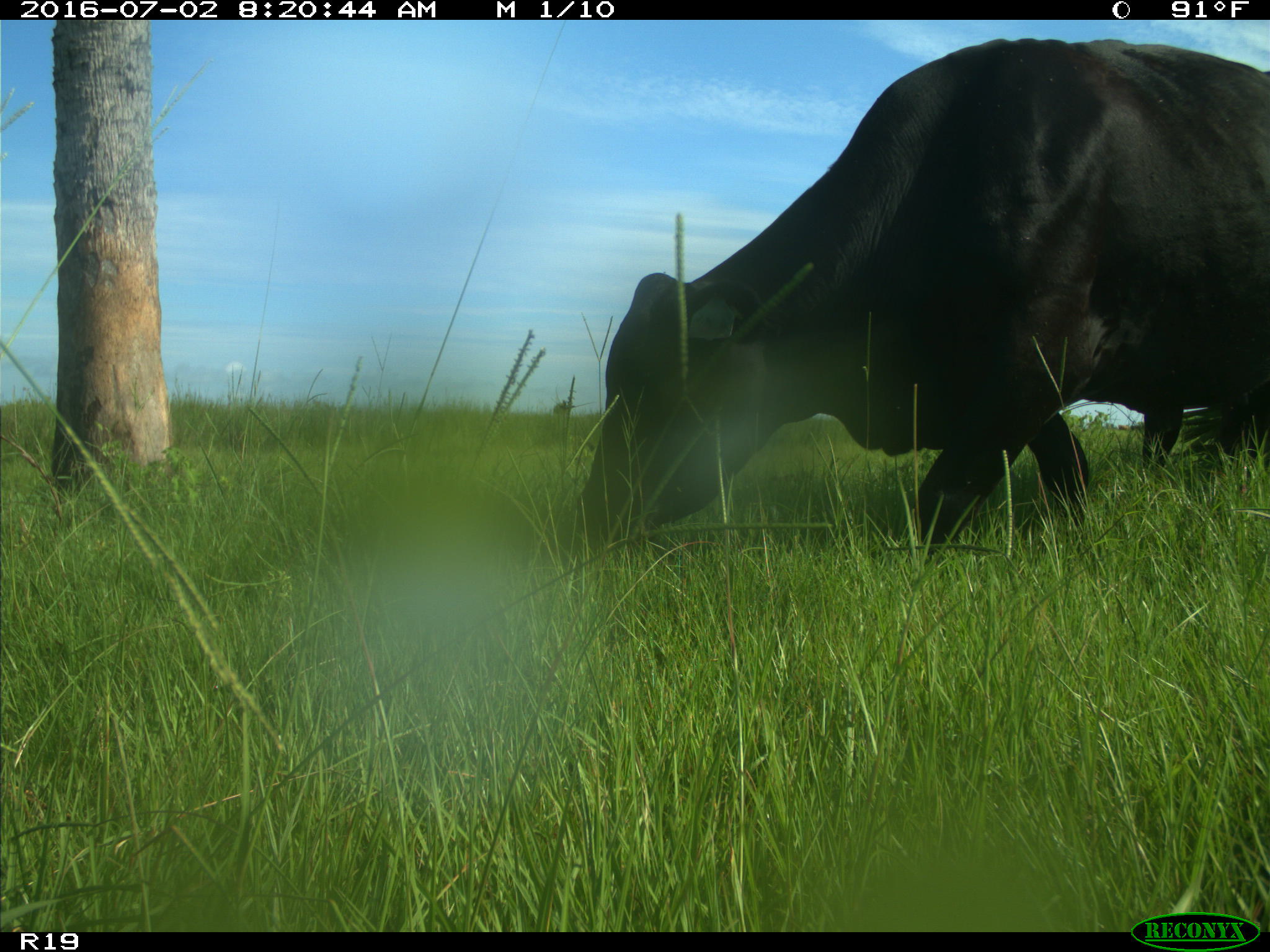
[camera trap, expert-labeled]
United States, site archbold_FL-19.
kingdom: Animalia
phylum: Chordata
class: Mammalia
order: Artiodactyla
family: Bovidae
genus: Bos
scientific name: Bos taurus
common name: domestic cow